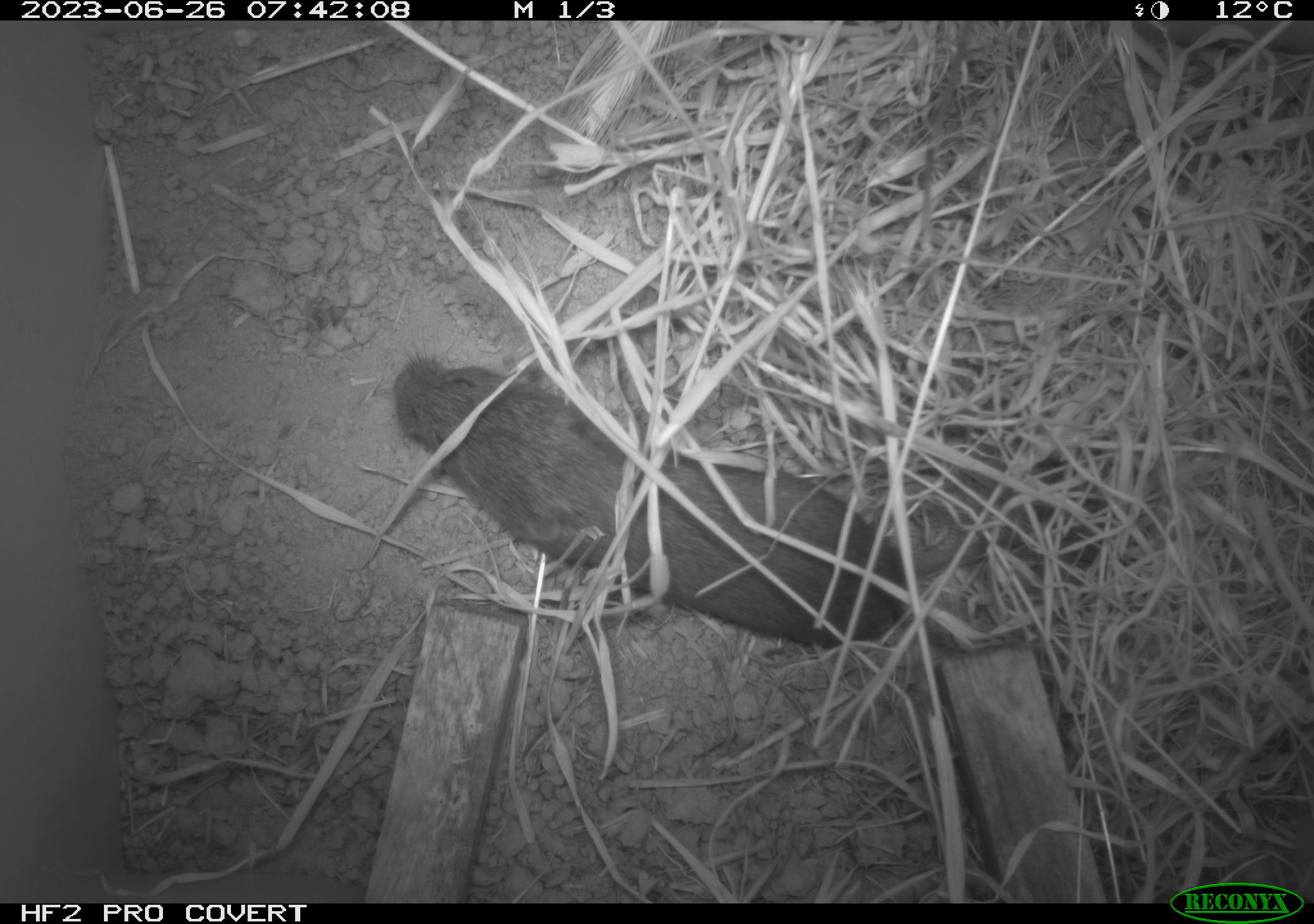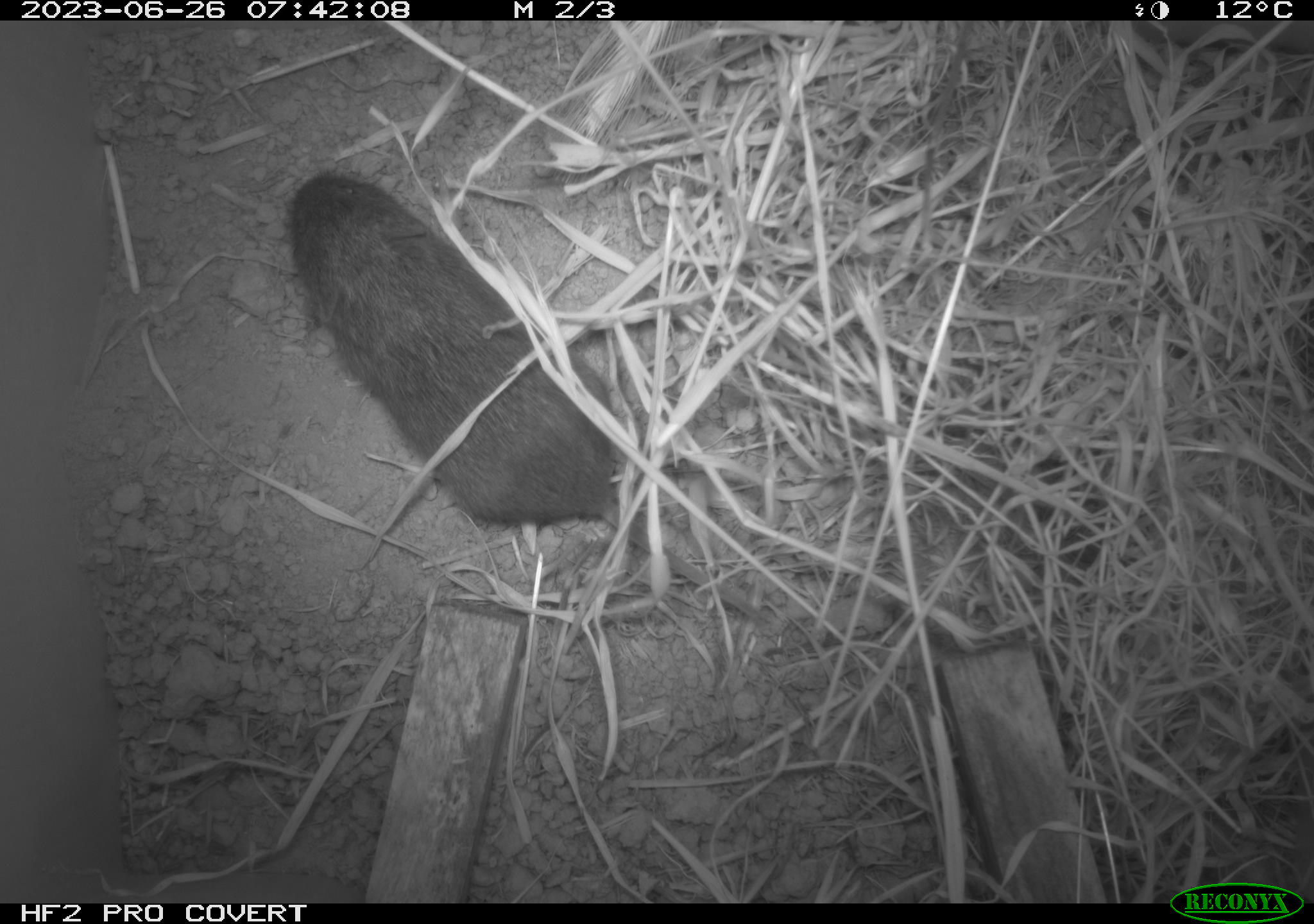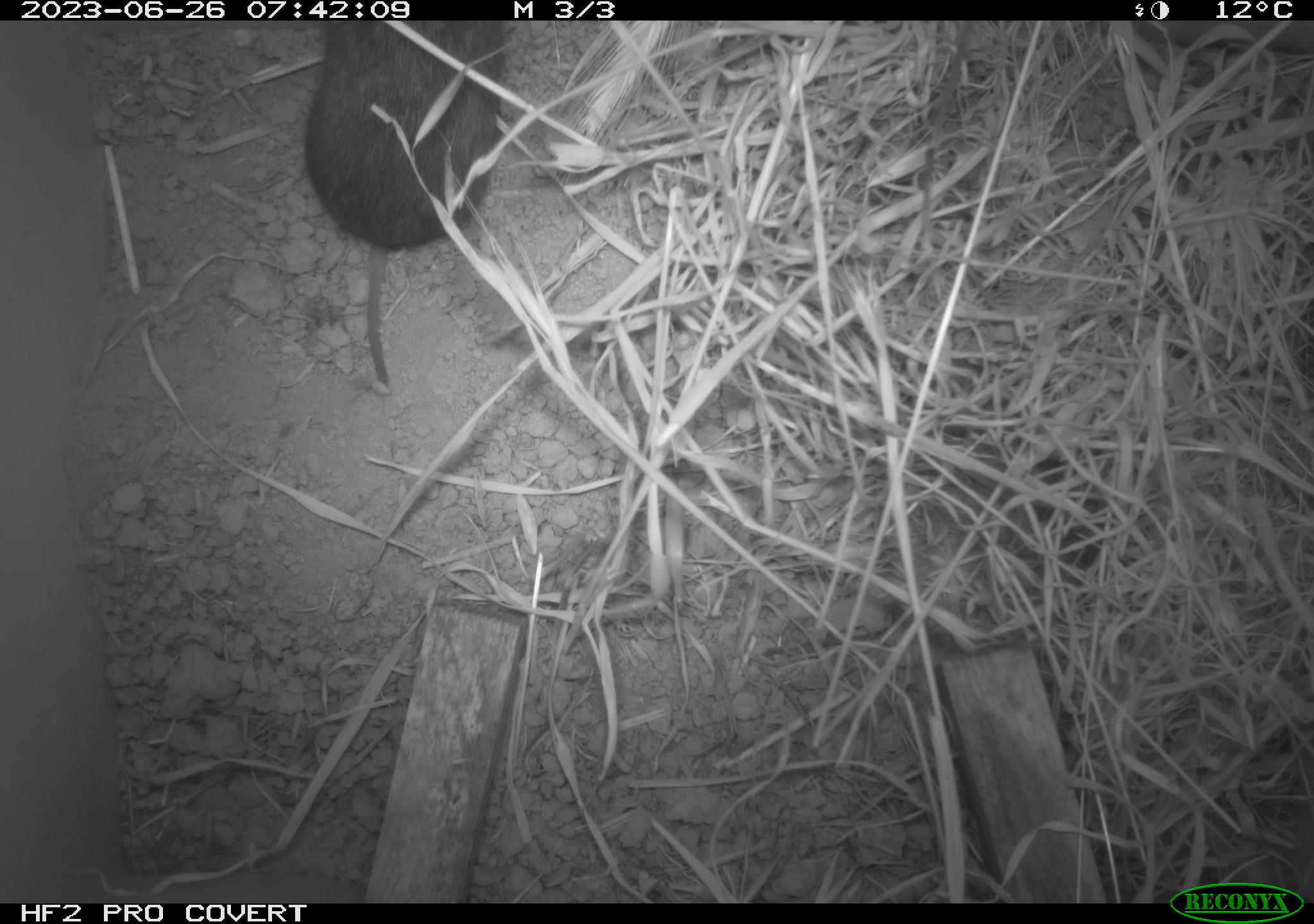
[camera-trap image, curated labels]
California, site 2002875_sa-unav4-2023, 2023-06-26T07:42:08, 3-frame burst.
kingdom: Animalia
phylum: Chordata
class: Mammalia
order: Rodentia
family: Cricetidae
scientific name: Arvicolinae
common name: voles, lemmings, and muskrats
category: arvicolinae subfamily